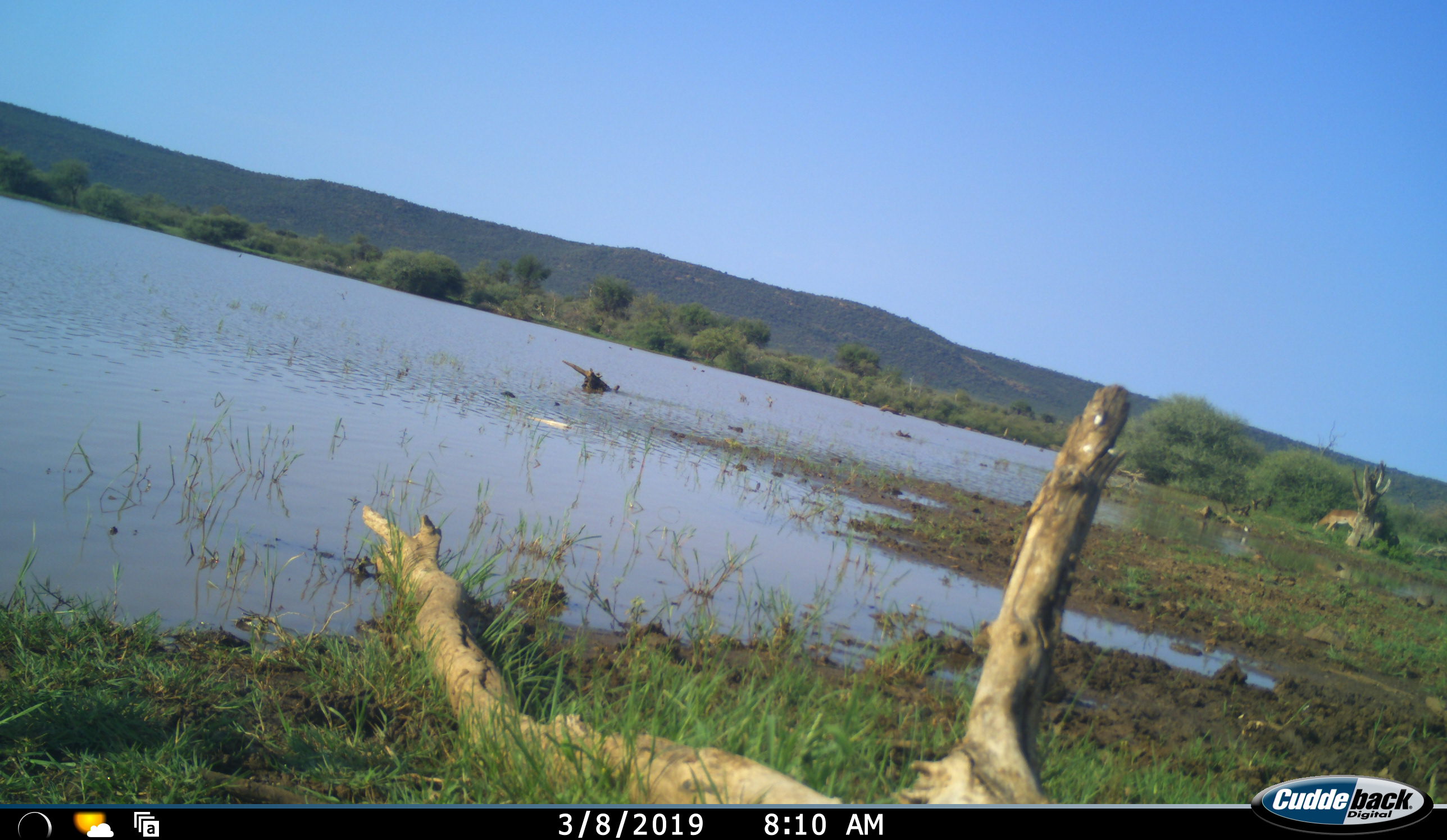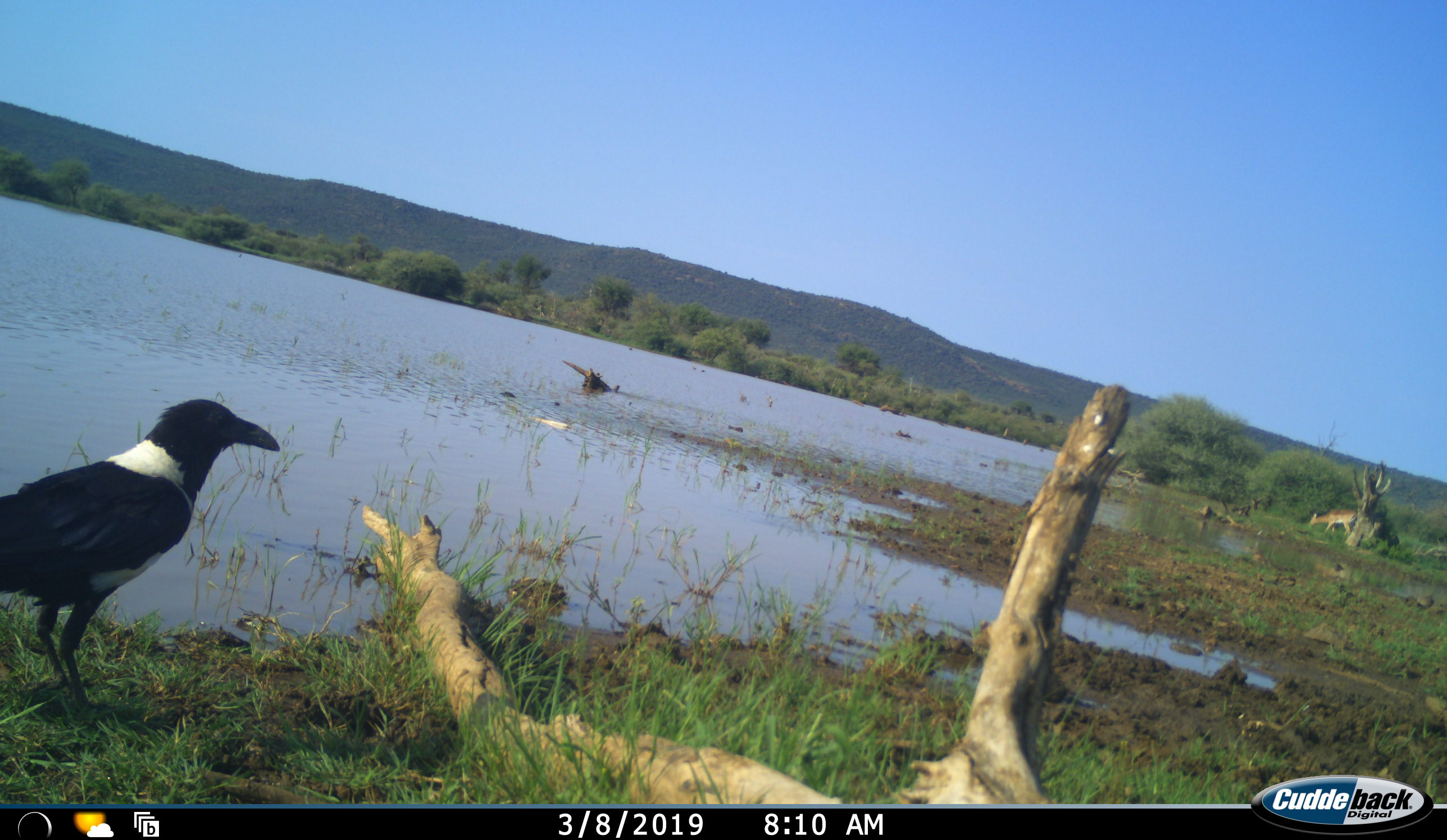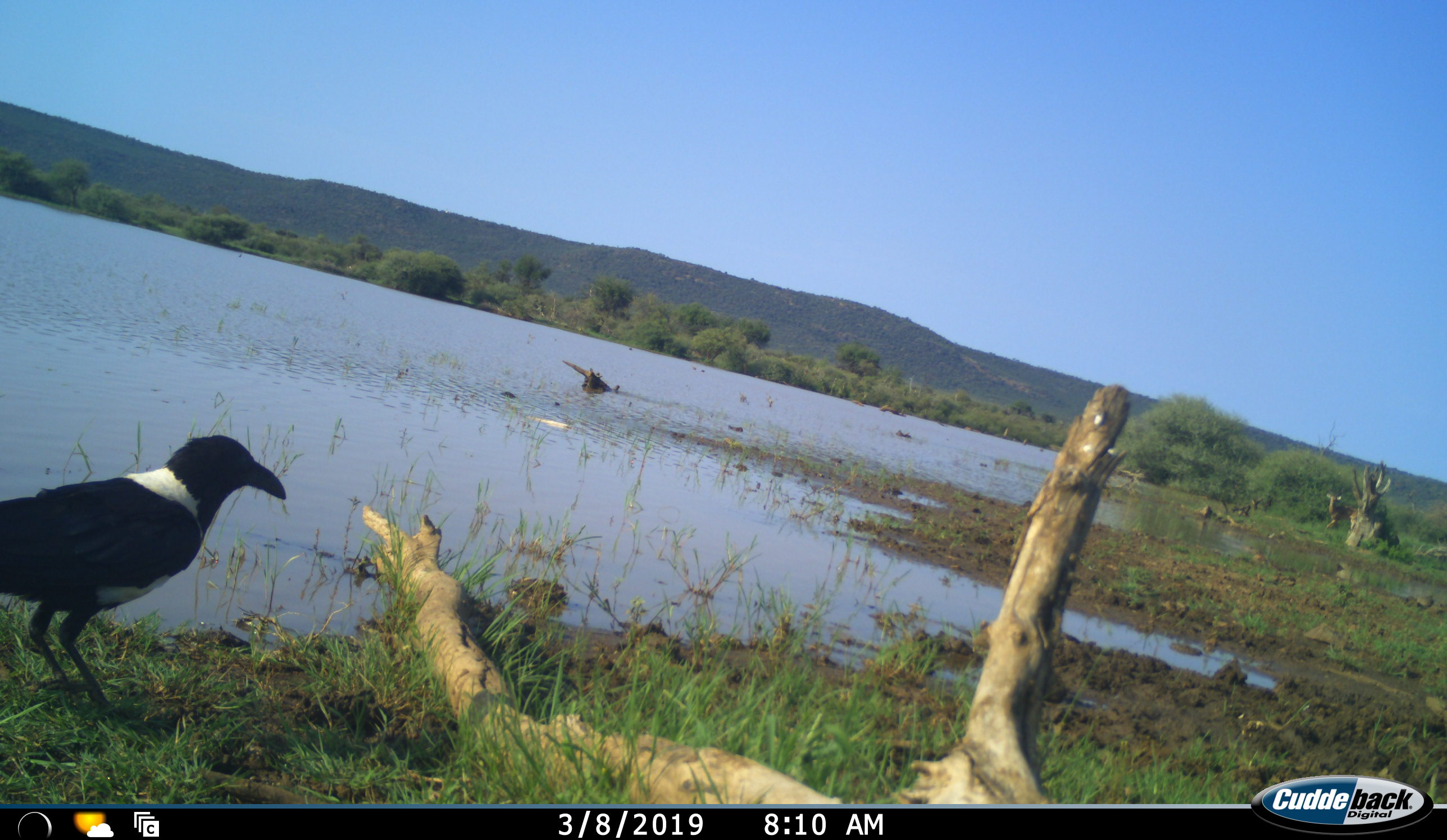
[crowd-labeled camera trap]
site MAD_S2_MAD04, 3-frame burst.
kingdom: Animalia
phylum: Chordata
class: Aves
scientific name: Aves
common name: bird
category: birdother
Birdother (bird) (Aves), count 1. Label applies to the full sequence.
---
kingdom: Animalia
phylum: Chordata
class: Mammalia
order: Artiodactyla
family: Bovidae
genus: Aepyceros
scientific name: Aepyceros melampus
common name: impala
Impala (Aepyceros melampus), count 1. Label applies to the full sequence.